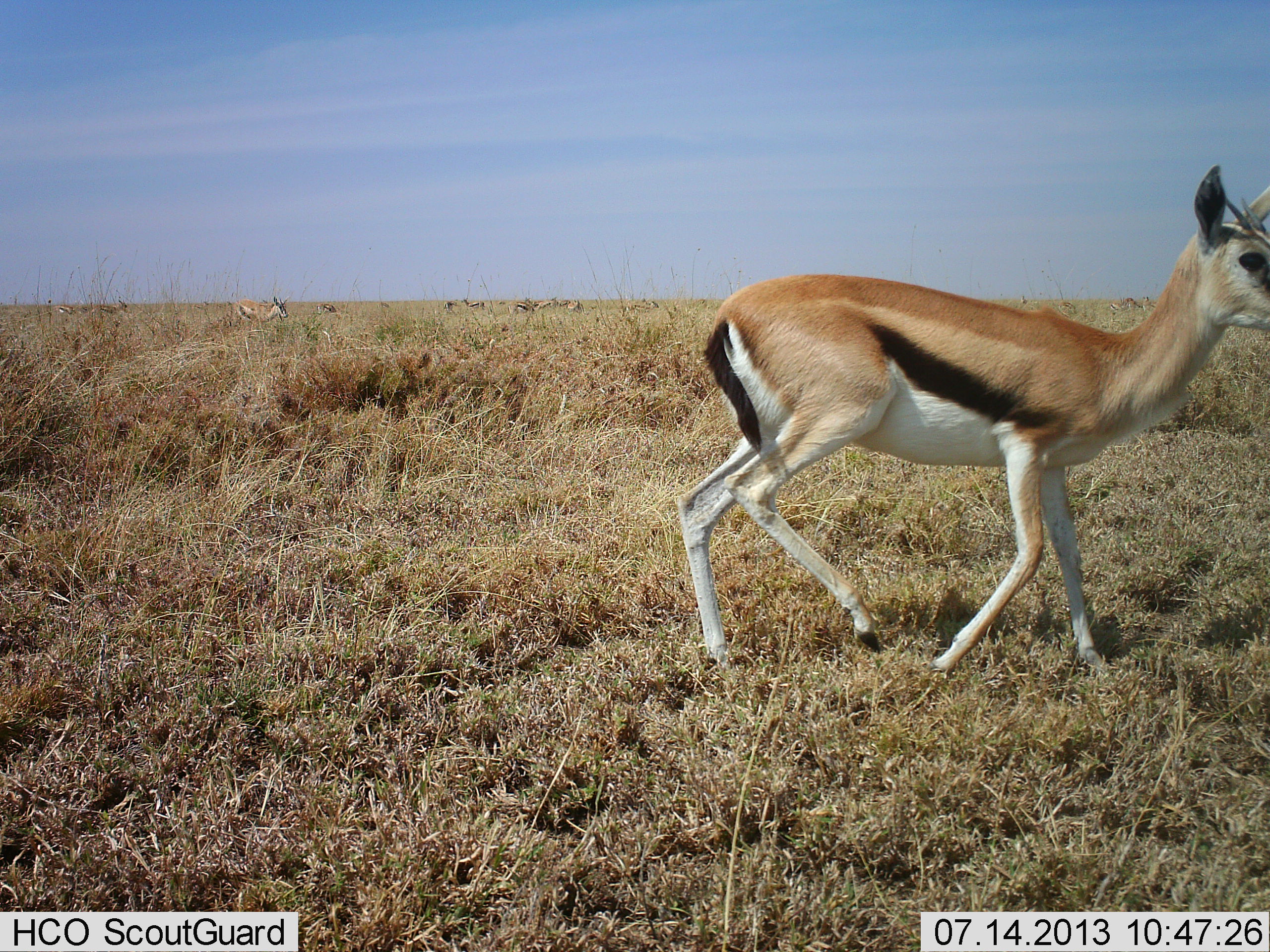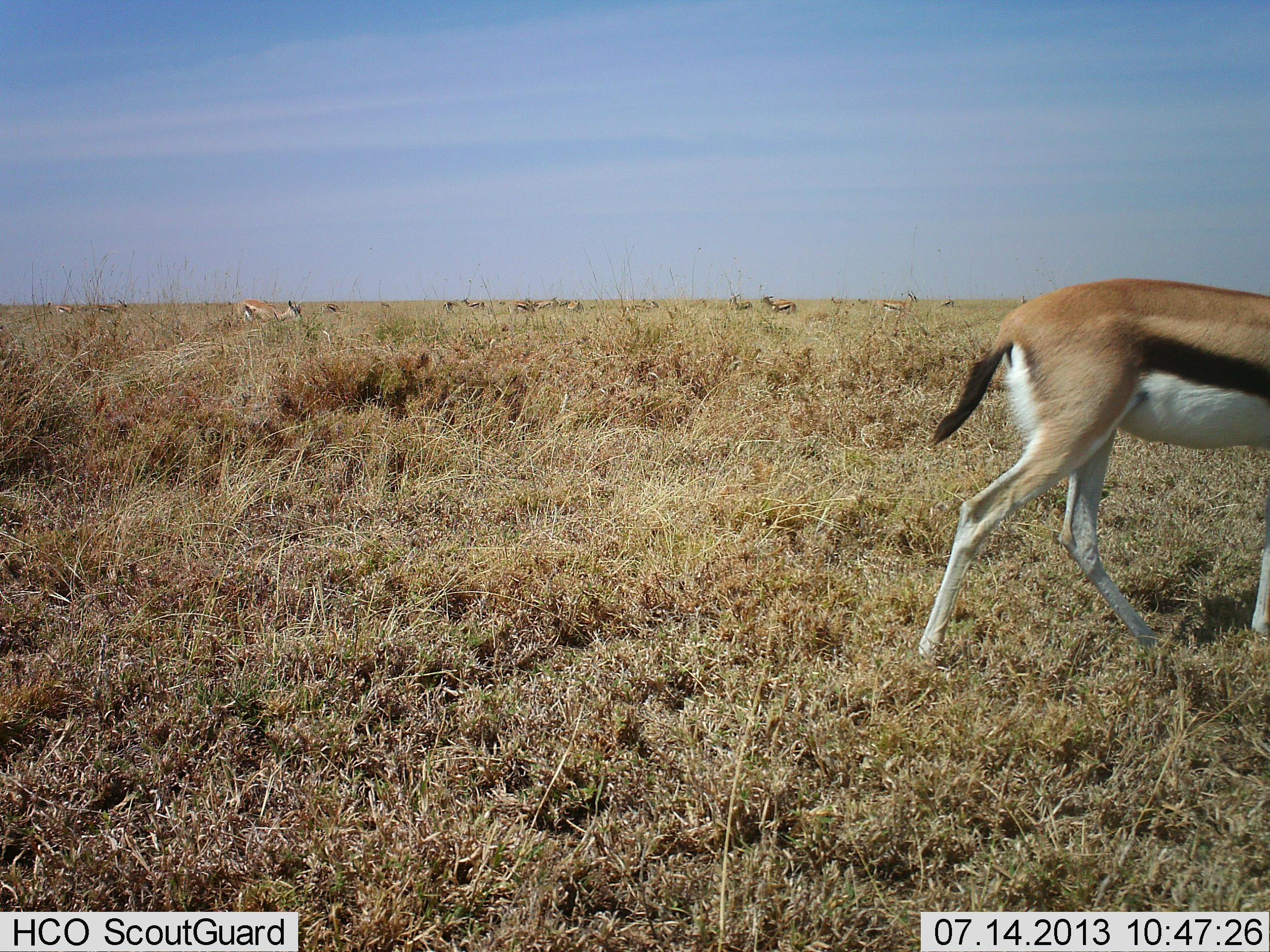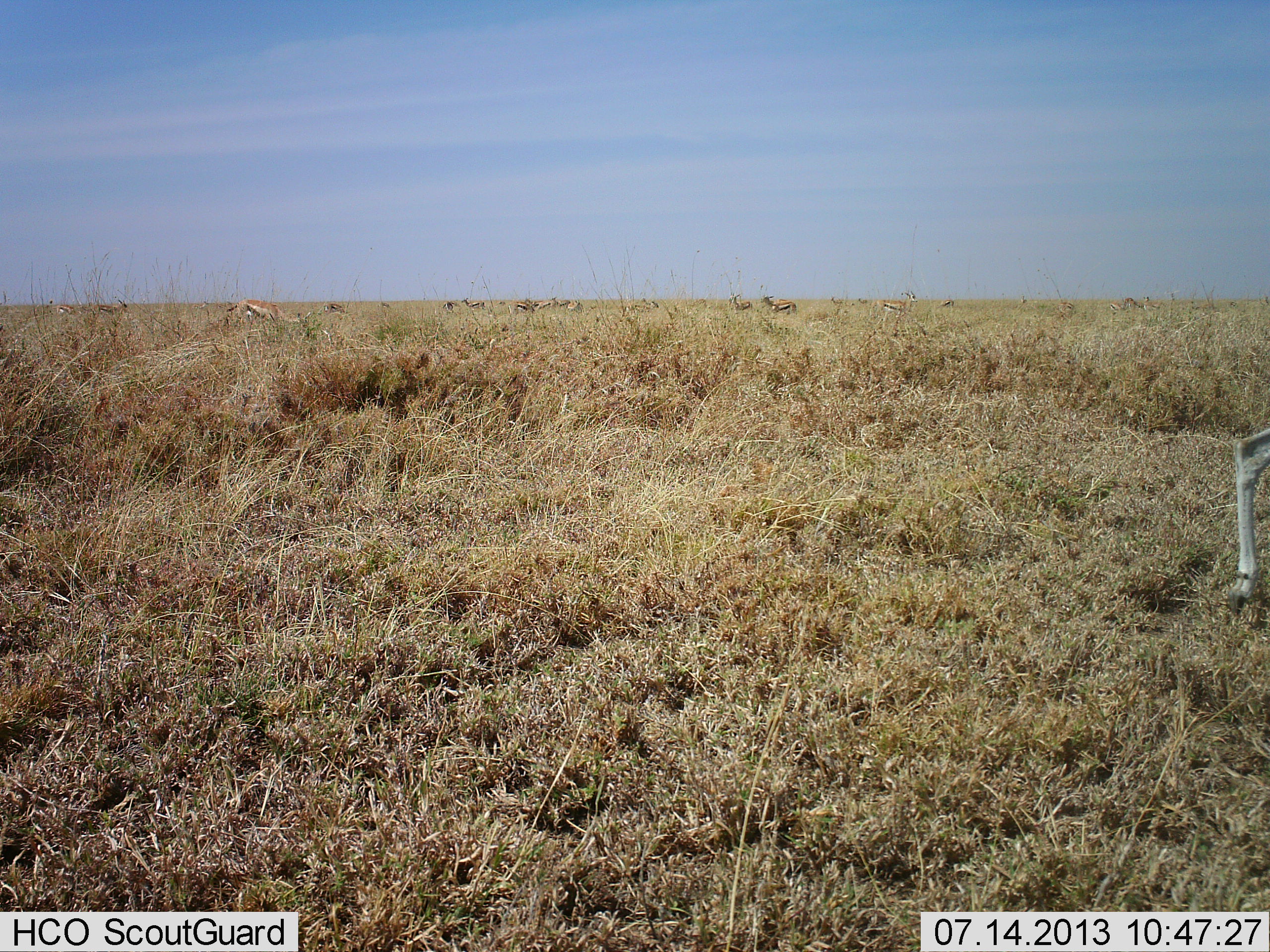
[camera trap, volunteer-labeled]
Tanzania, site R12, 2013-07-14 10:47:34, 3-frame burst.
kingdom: Animalia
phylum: Chordata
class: Mammalia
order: Artiodactyla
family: Bovidae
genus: Eudorcas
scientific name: Eudorcas thomsonii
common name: thomson's gazelle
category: gazellethomsons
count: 2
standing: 36%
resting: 0%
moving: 91%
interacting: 0%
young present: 0%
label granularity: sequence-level